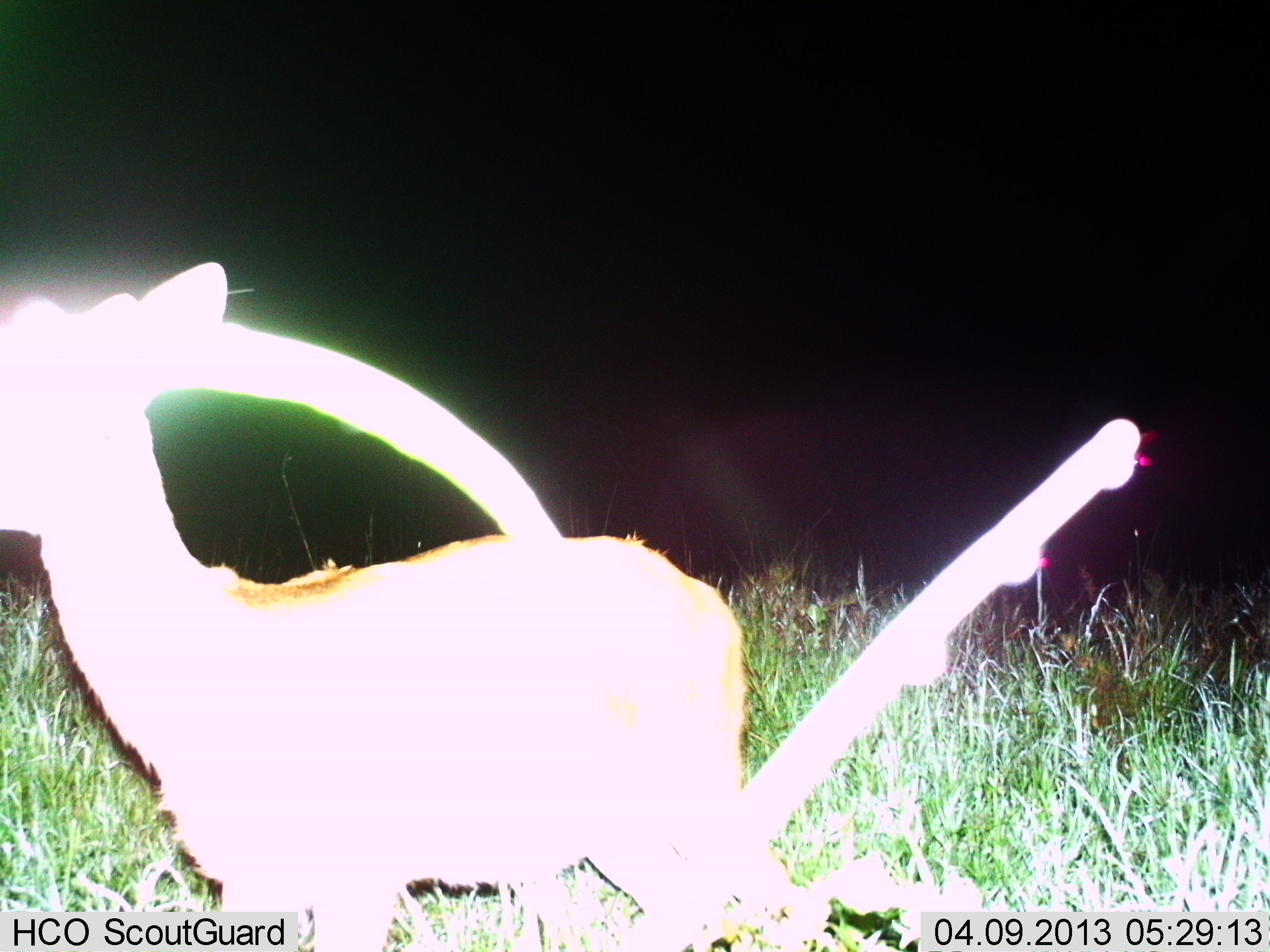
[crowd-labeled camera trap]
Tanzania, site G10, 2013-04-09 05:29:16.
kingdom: Animalia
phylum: Chordata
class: Mammalia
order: Artiodactyla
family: Bovidae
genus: Madoqua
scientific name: Madoqua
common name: dikdik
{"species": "dikdik (Madoqua)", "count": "1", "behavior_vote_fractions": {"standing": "71%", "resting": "0%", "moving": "29%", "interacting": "0%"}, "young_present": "0%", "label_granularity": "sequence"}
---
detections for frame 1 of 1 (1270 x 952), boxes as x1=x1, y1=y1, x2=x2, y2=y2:
animal: x1=0, y1=262, x2=815, y2=952